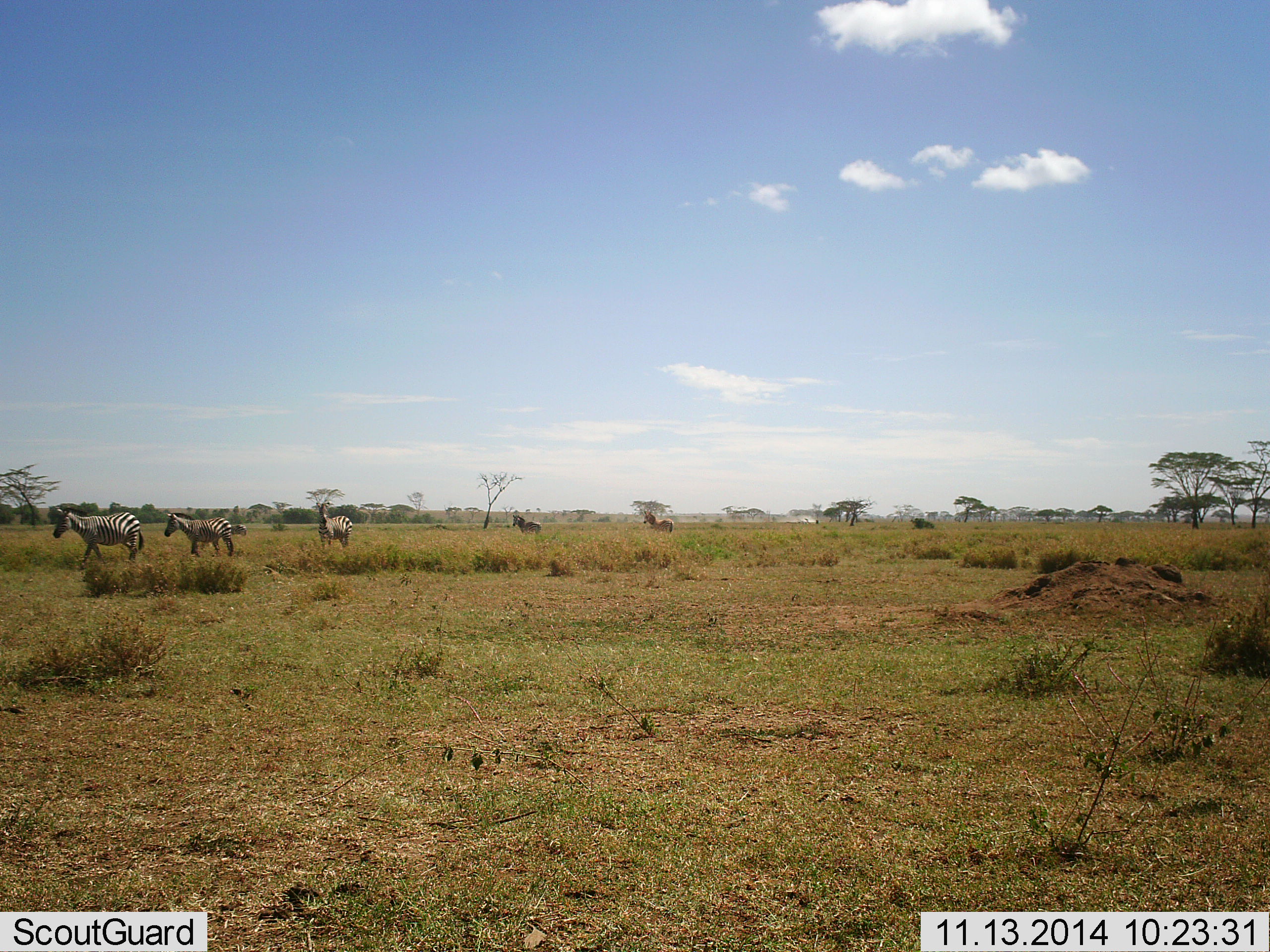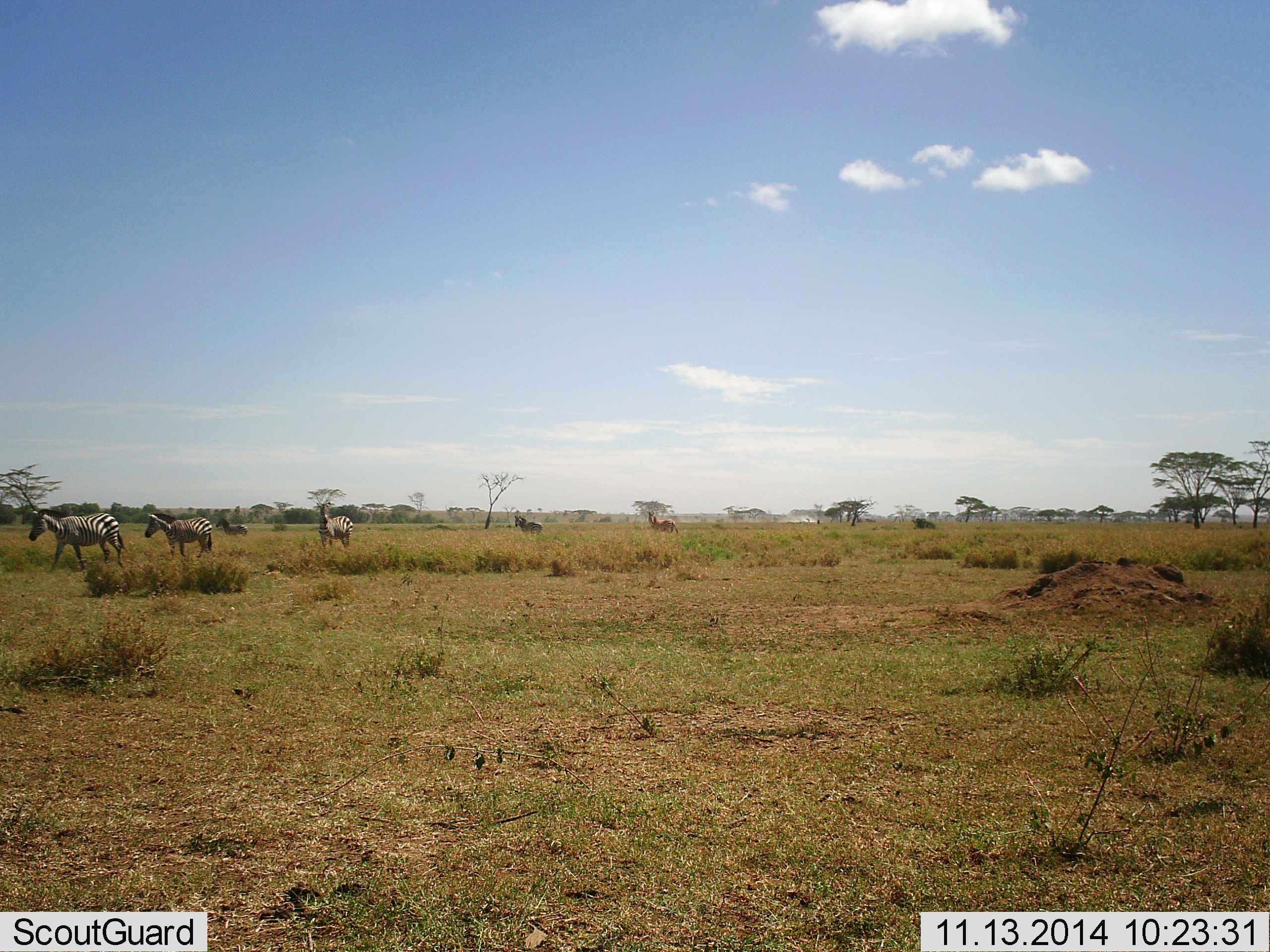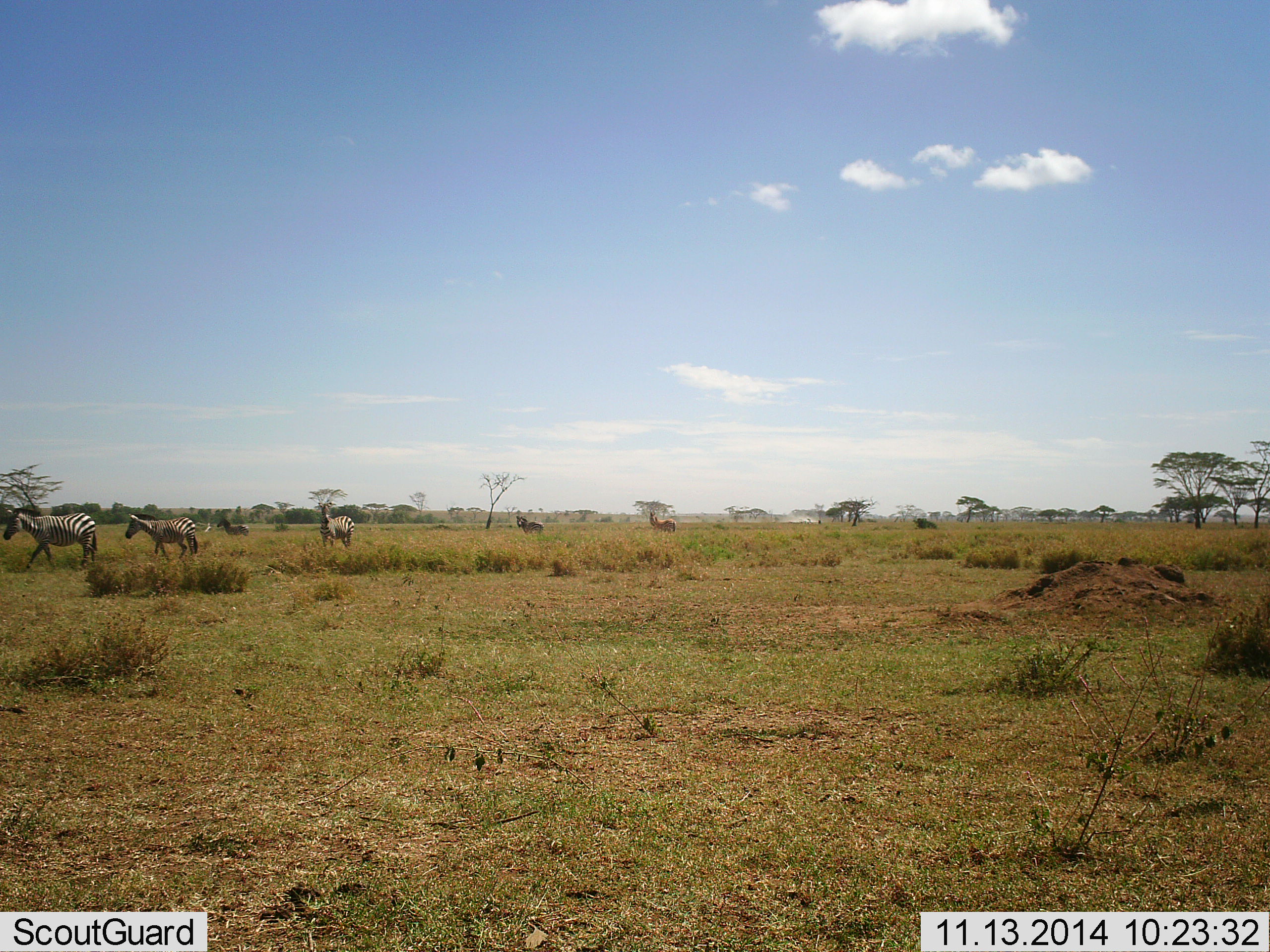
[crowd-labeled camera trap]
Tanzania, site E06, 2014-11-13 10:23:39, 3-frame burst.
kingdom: Animalia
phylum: Chordata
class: Mammalia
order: Perissodactyla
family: Equidae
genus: Equus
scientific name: Equus quagga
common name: plains zebra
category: zebra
Zebra (plains zebra) (Equus quagga), count 5. Behavior (volunteer vote fractions): standing 80%, resting 0%, moving 90%, interacting 0%. Young present (vote fraction): 10%. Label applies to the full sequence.